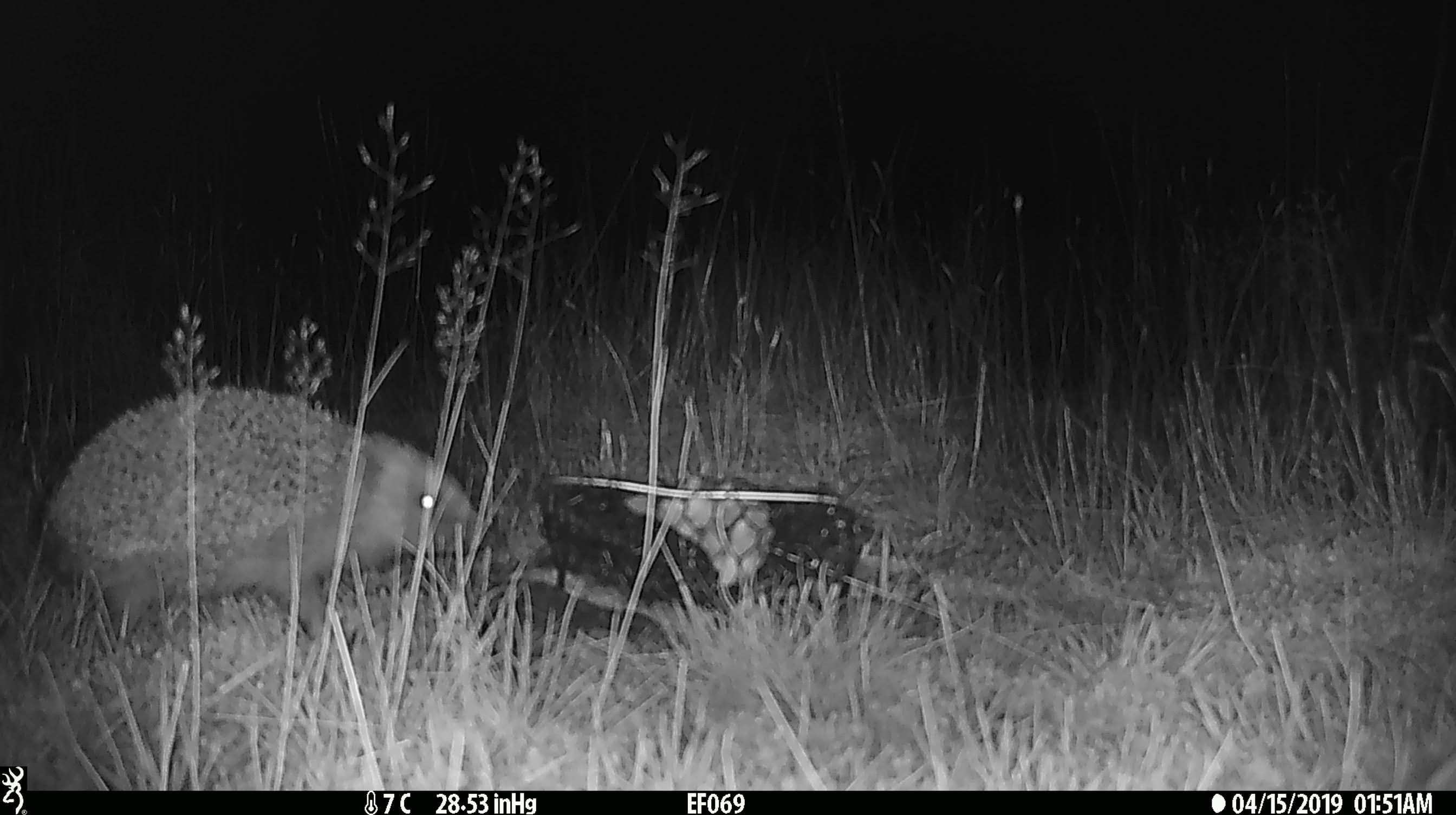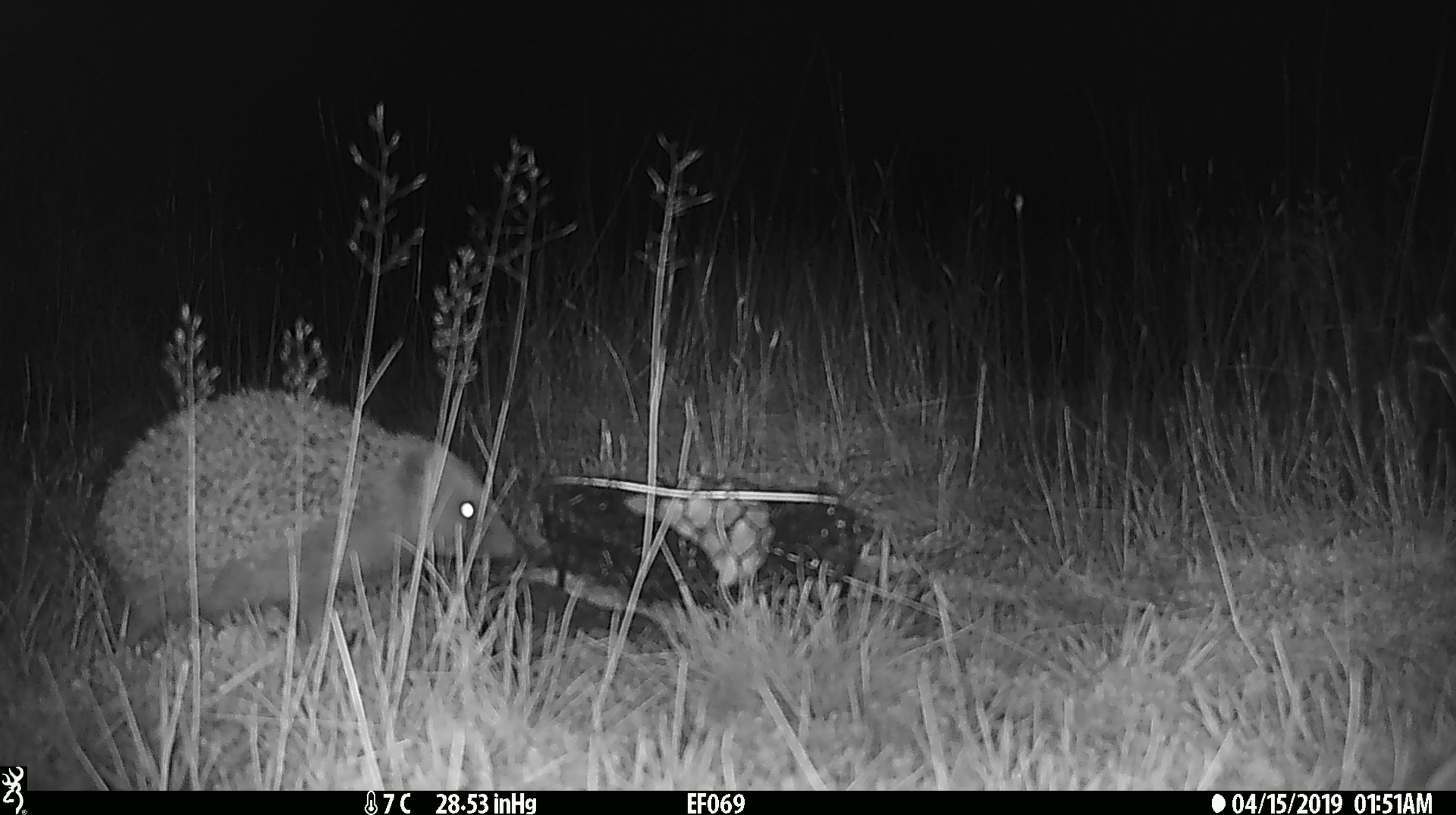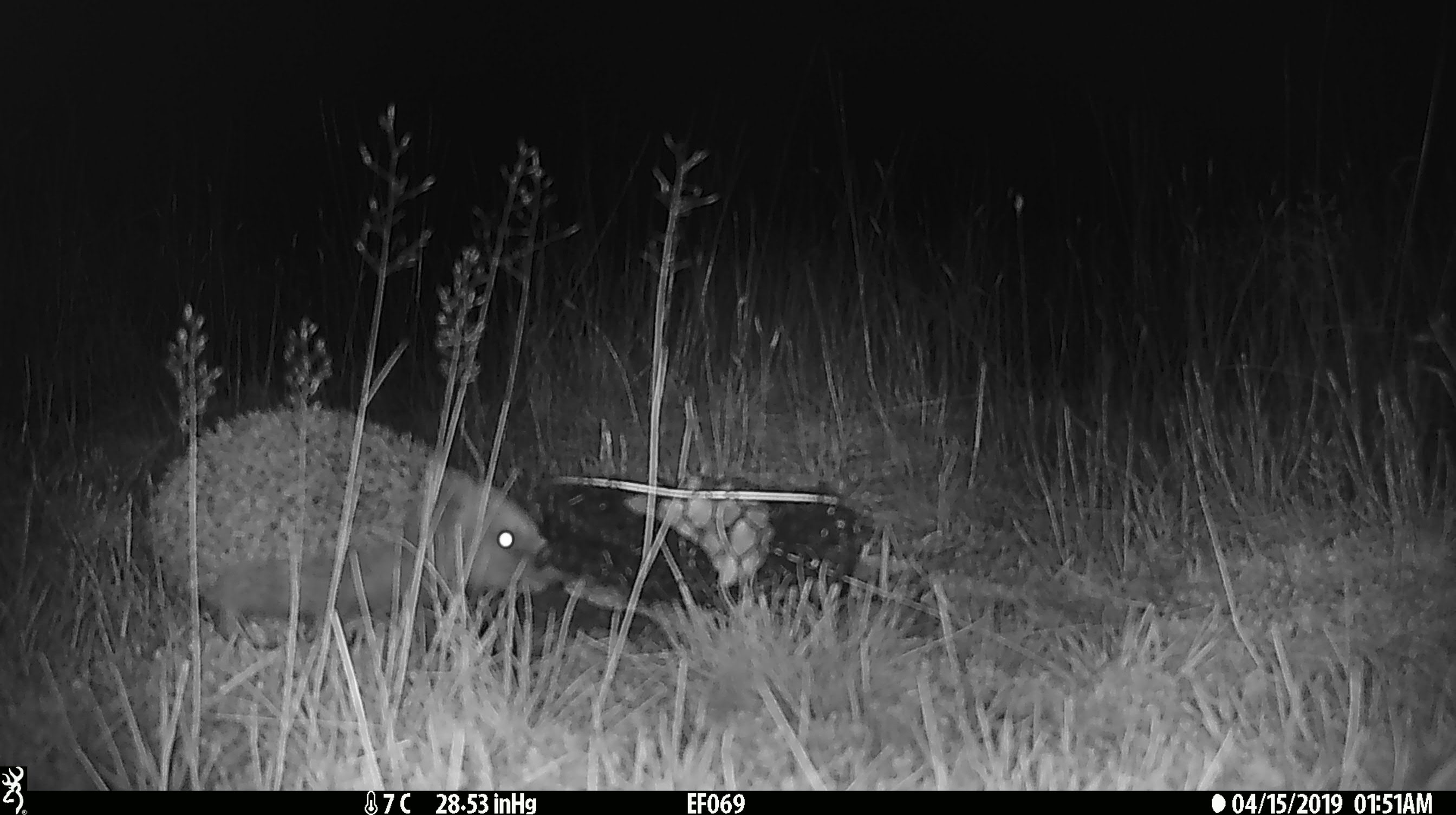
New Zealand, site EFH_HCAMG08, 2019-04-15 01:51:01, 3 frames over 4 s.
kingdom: Animalia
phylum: Chordata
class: Mammalia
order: Eulipotyphla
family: Erinaceidae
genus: Erinaceus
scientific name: Erinaceus europaeus europaeus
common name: european hedgehog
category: hedgehog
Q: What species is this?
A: Hedgehog (european hedgehog) (Erinaceus europaeus europaeus).